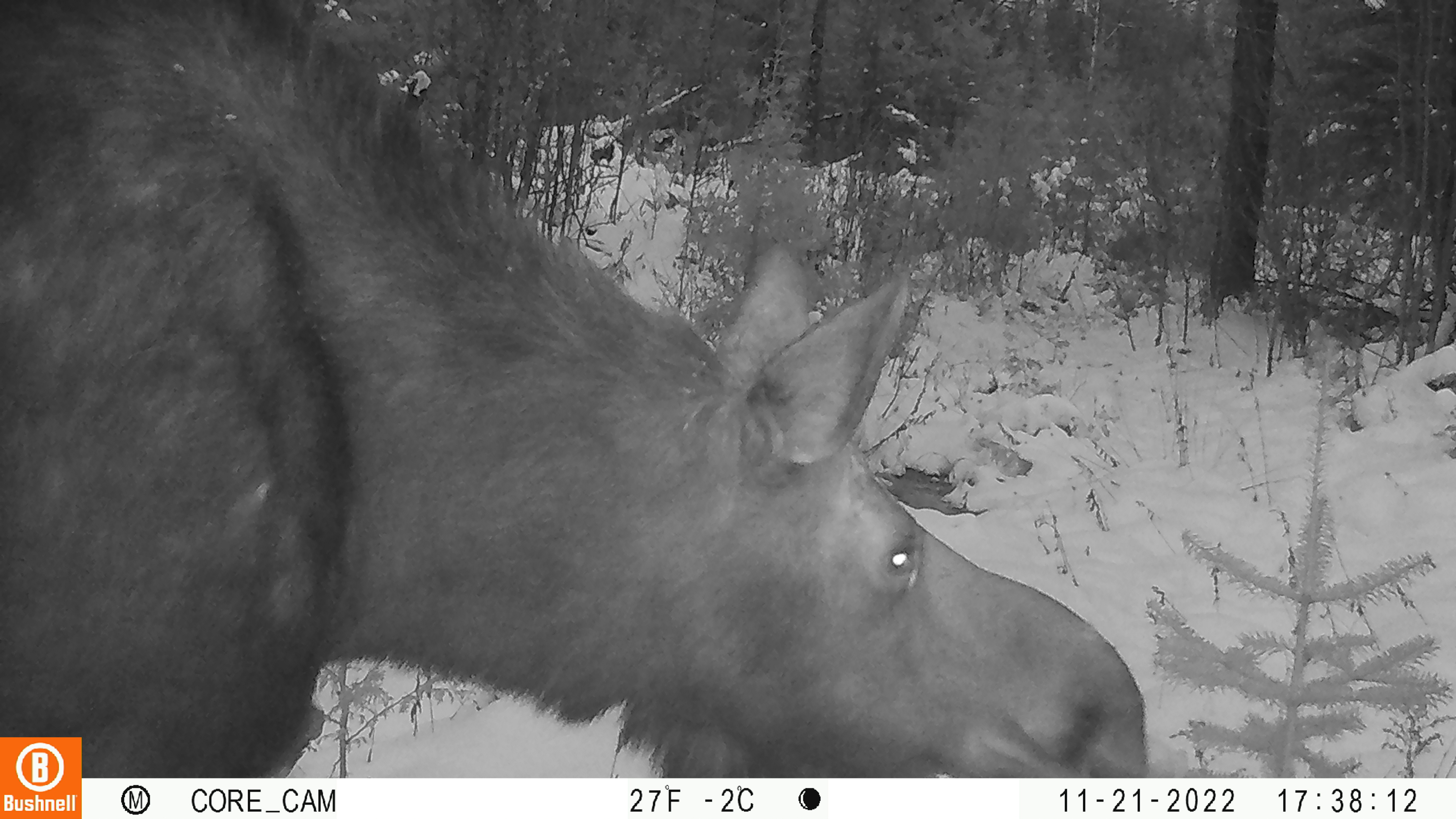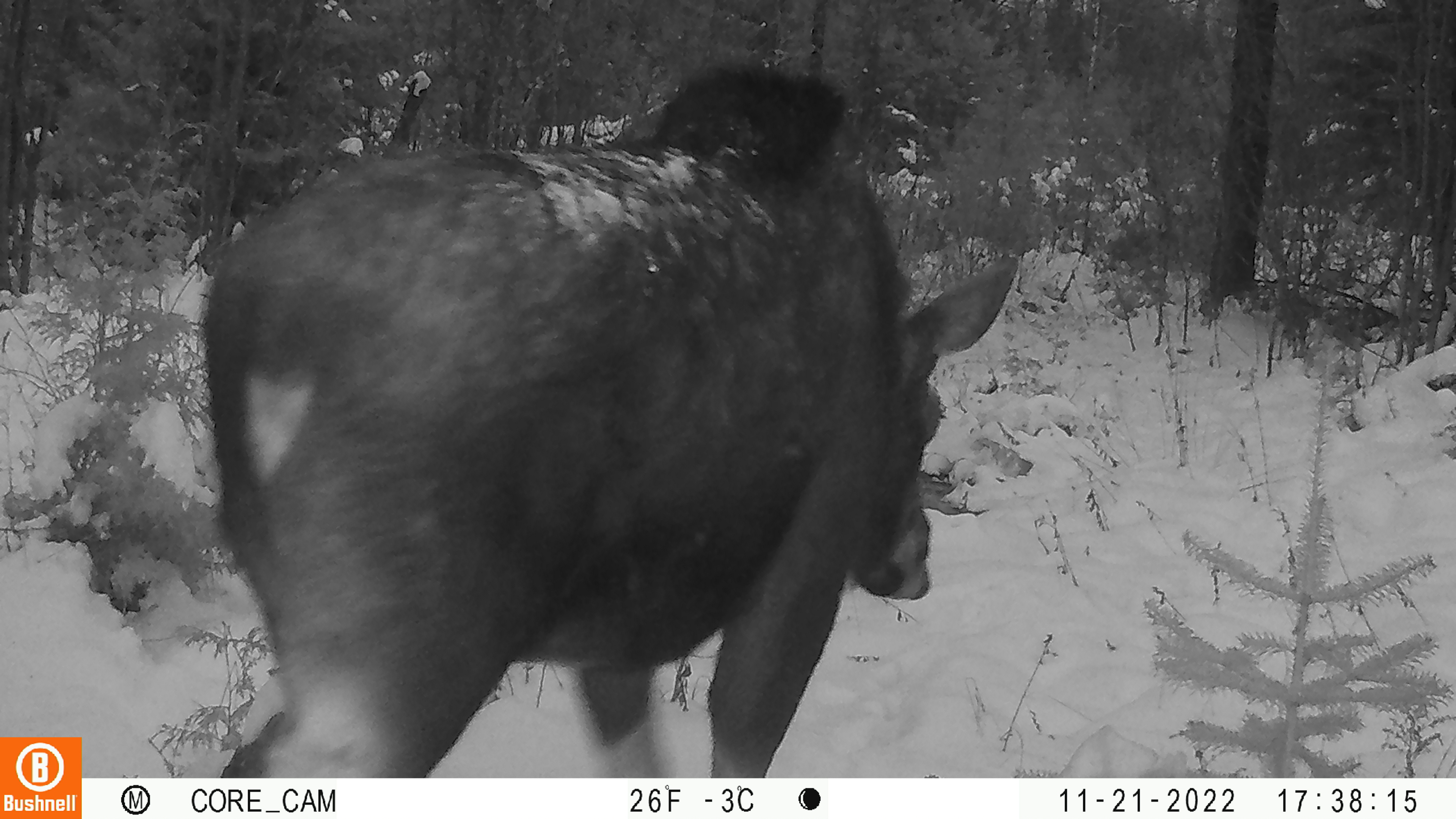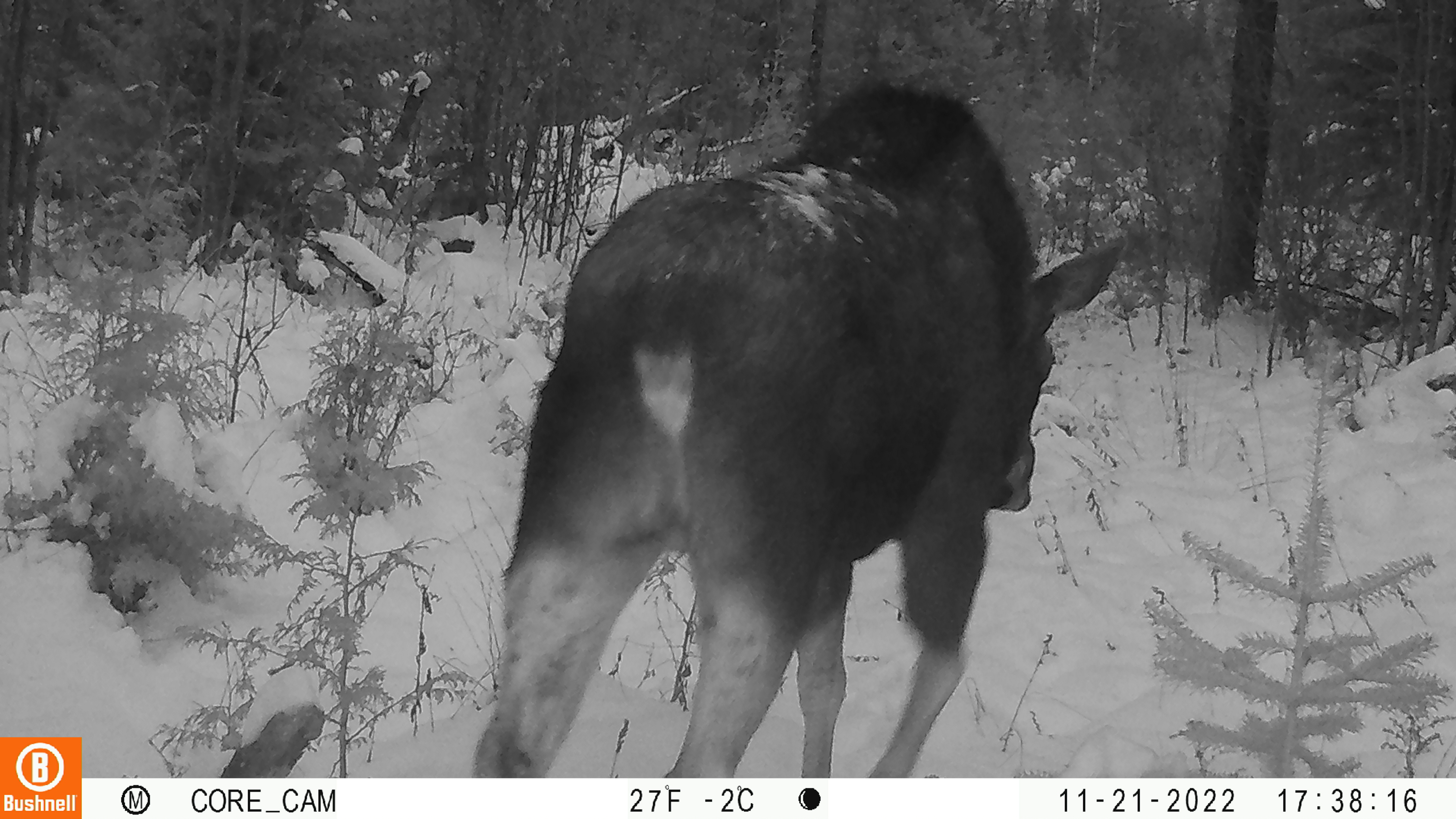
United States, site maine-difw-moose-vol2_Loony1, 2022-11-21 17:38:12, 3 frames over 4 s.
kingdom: Animalia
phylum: Chordata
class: Mammalia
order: Artiodactyla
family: Cervidae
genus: Alces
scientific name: Alces alces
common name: moose